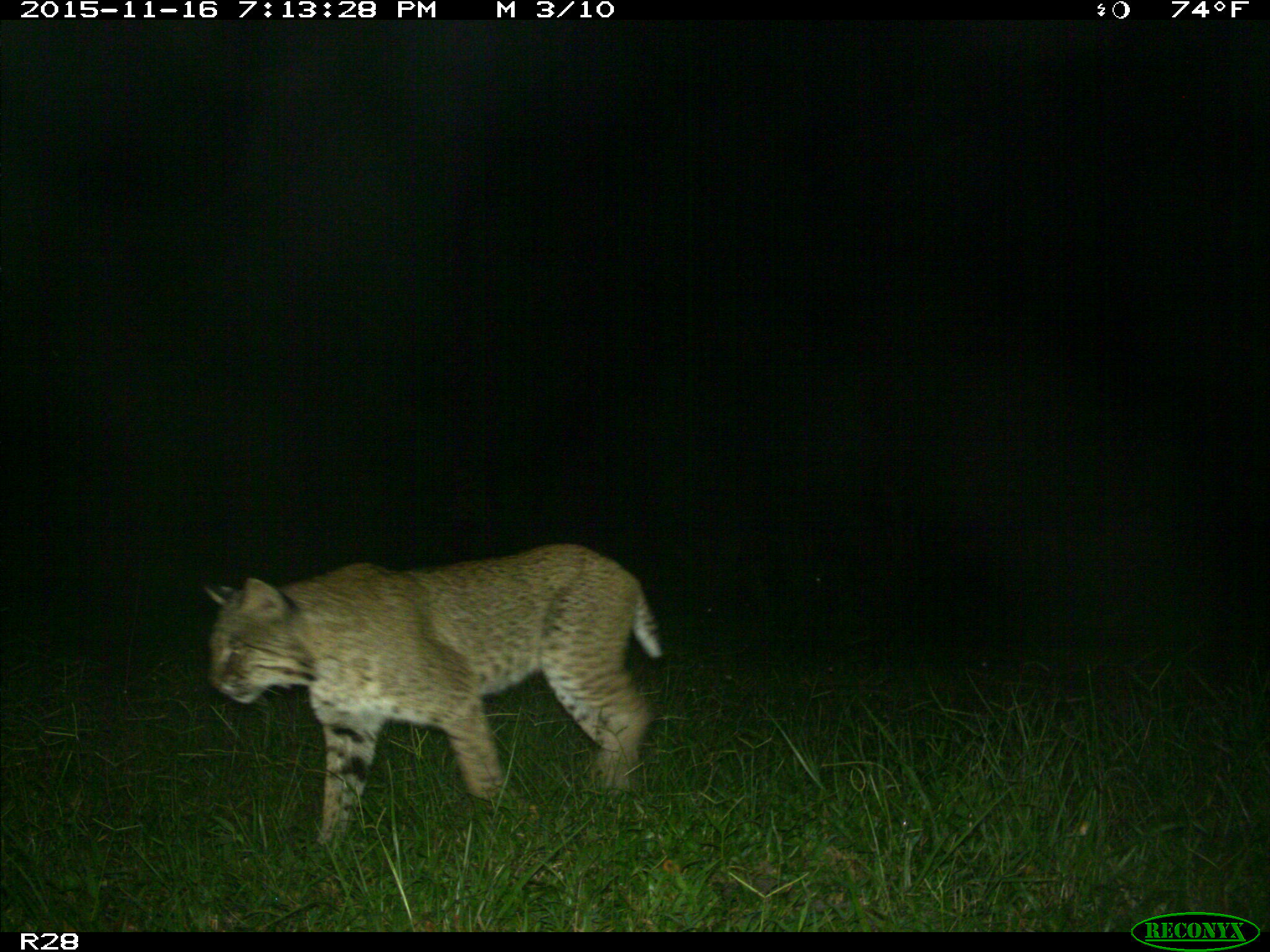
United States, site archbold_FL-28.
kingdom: Animalia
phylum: Chordata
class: Mammalia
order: Carnivora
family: Felidae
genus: Lynx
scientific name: Lynx rufus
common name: bobcat